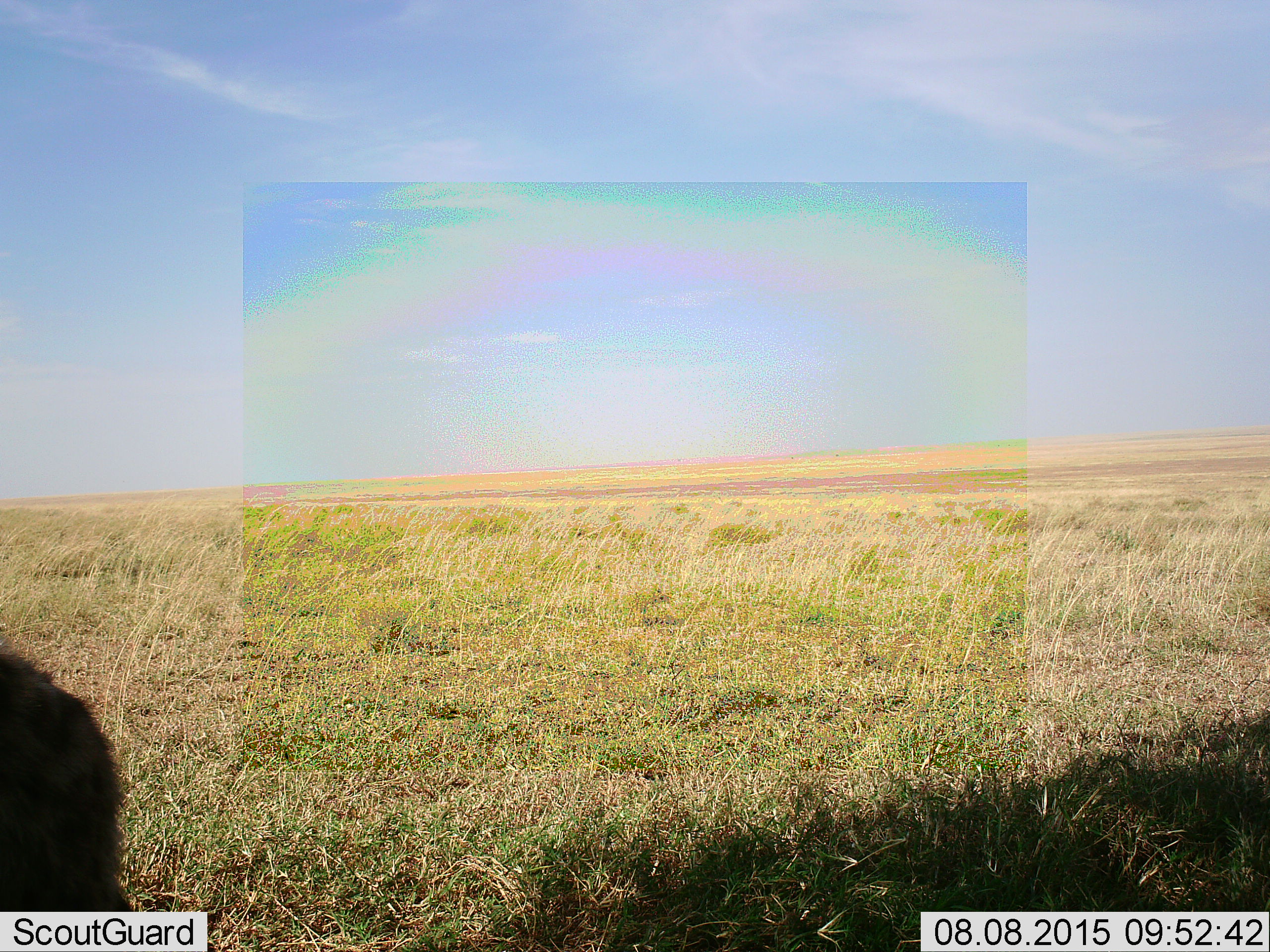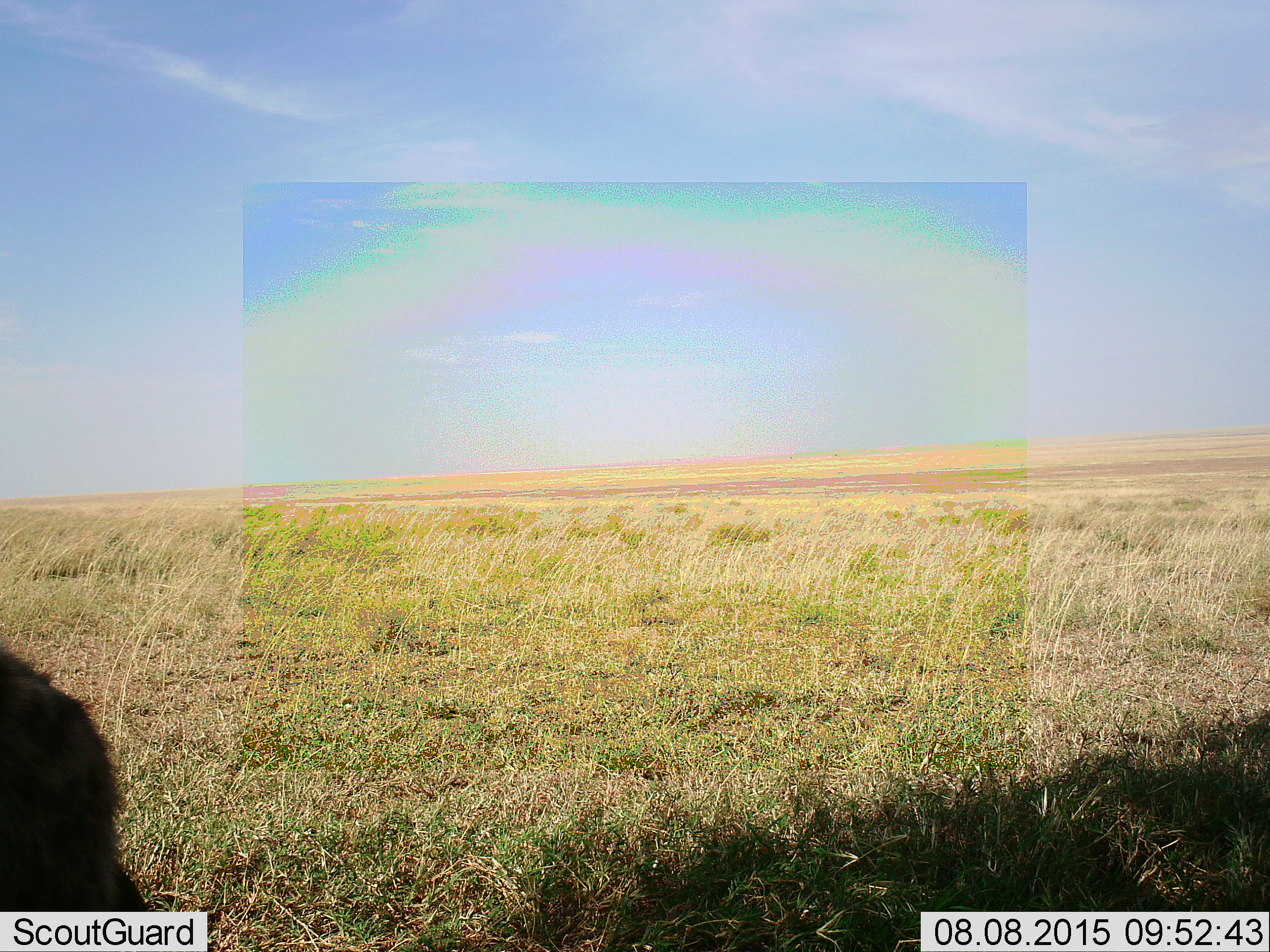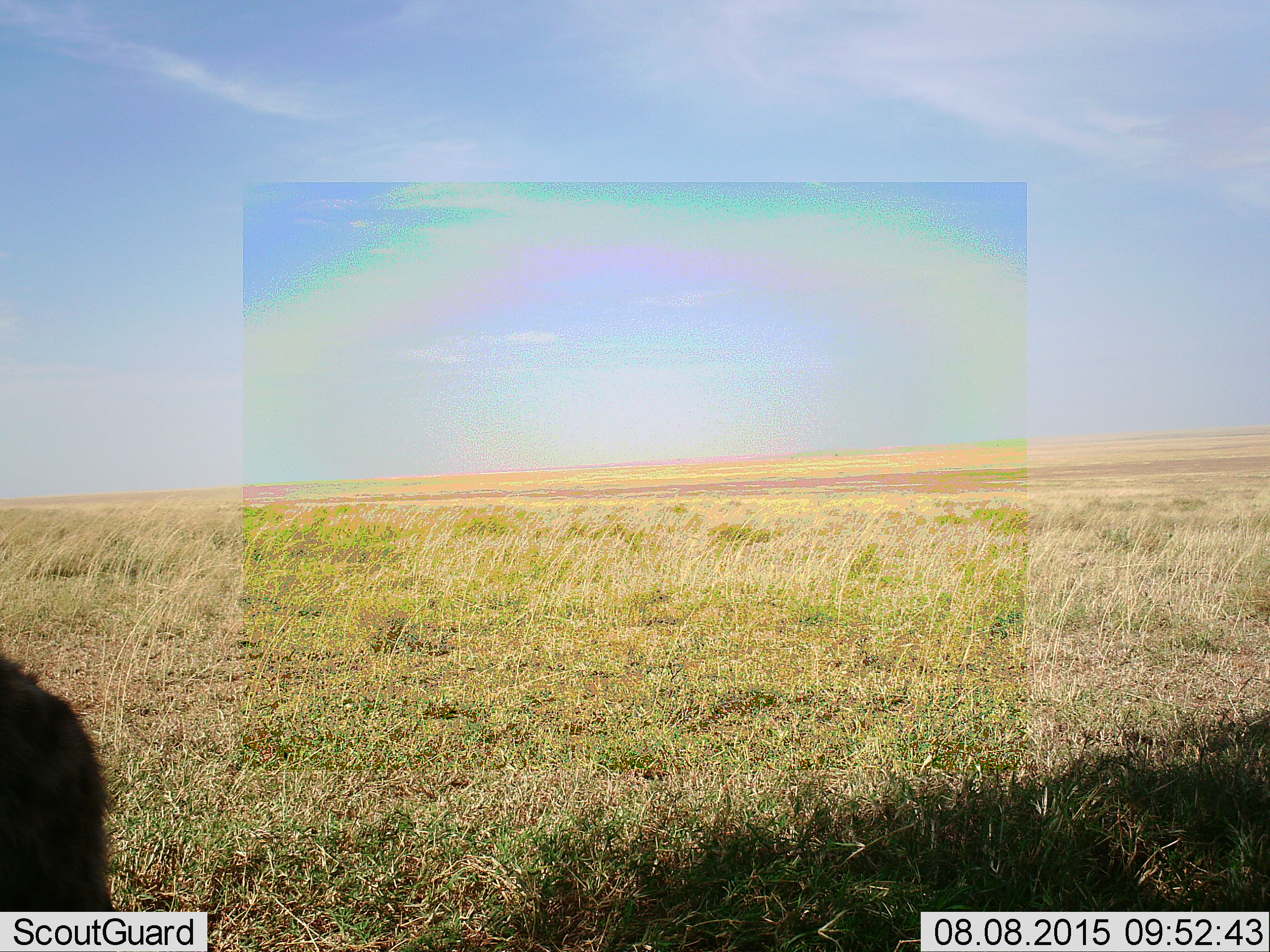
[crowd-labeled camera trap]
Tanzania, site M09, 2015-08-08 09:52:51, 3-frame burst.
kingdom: Animalia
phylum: Chordata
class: Mammalia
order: Carnivora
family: Hyaenidae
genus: Crocuta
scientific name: Crocuta crocuta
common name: spotted hyena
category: hyenaspotted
Hyenaspotted (spotted hyena) (Crocuta crocuta), count 1. Behavior (volunteer vote fractions): standing 100%, resting 0%, moving 33%, interacting 0%. Young present (vote fraction): 0%. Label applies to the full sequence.